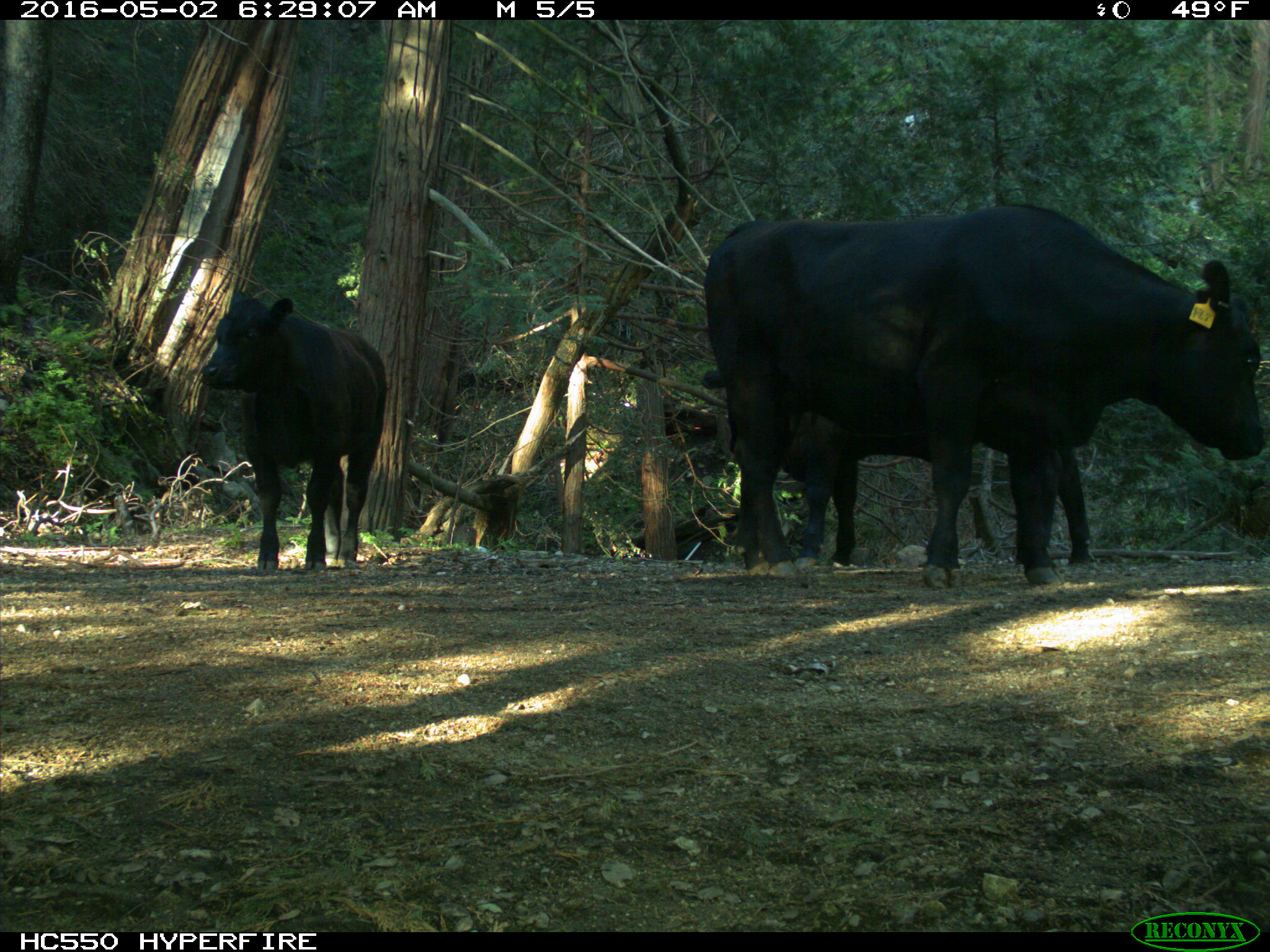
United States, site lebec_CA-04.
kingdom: Animalia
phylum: Chordata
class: Mammalia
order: Artiodactyla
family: Bovidae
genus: Bos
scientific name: Bos taurus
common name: domestic cow